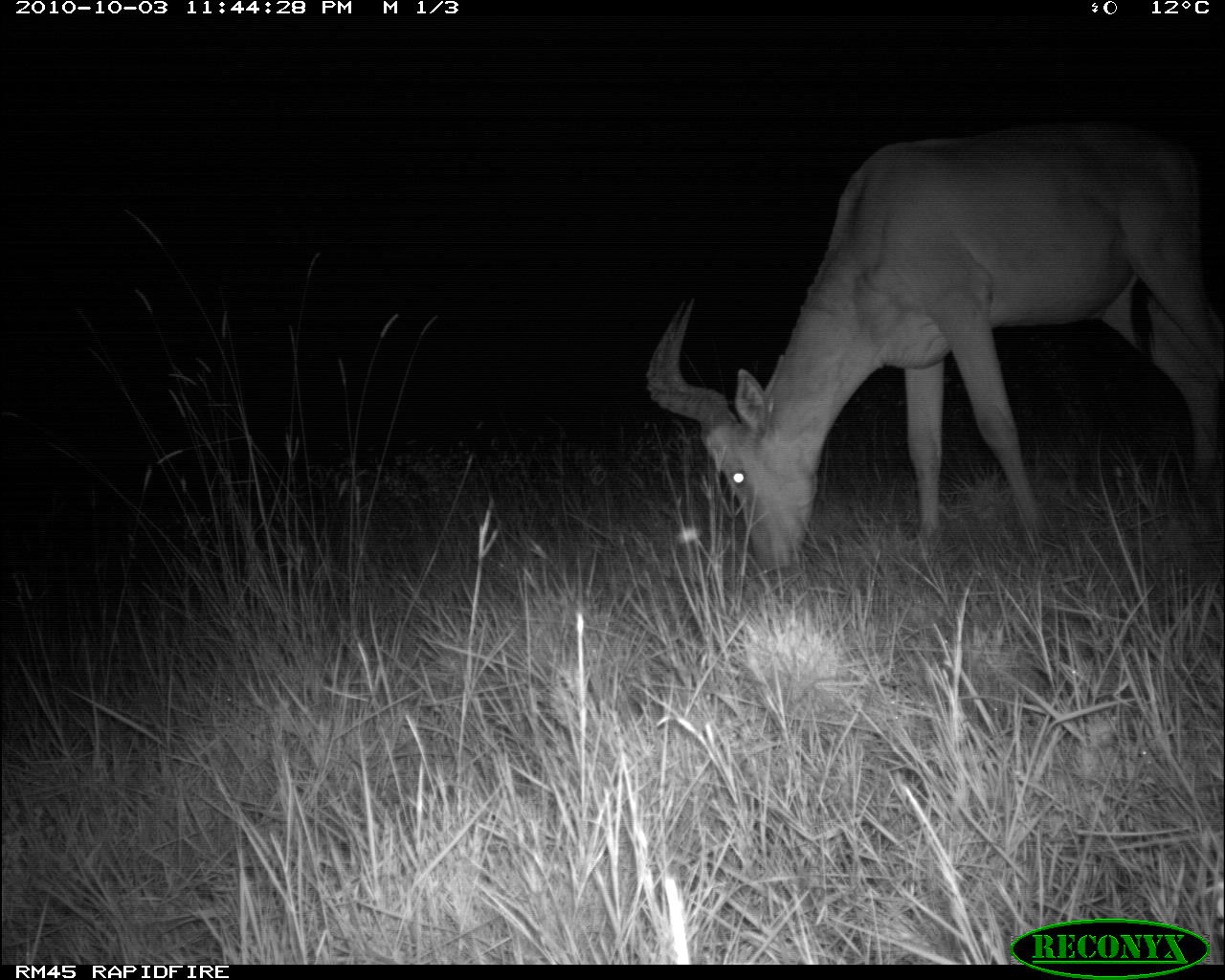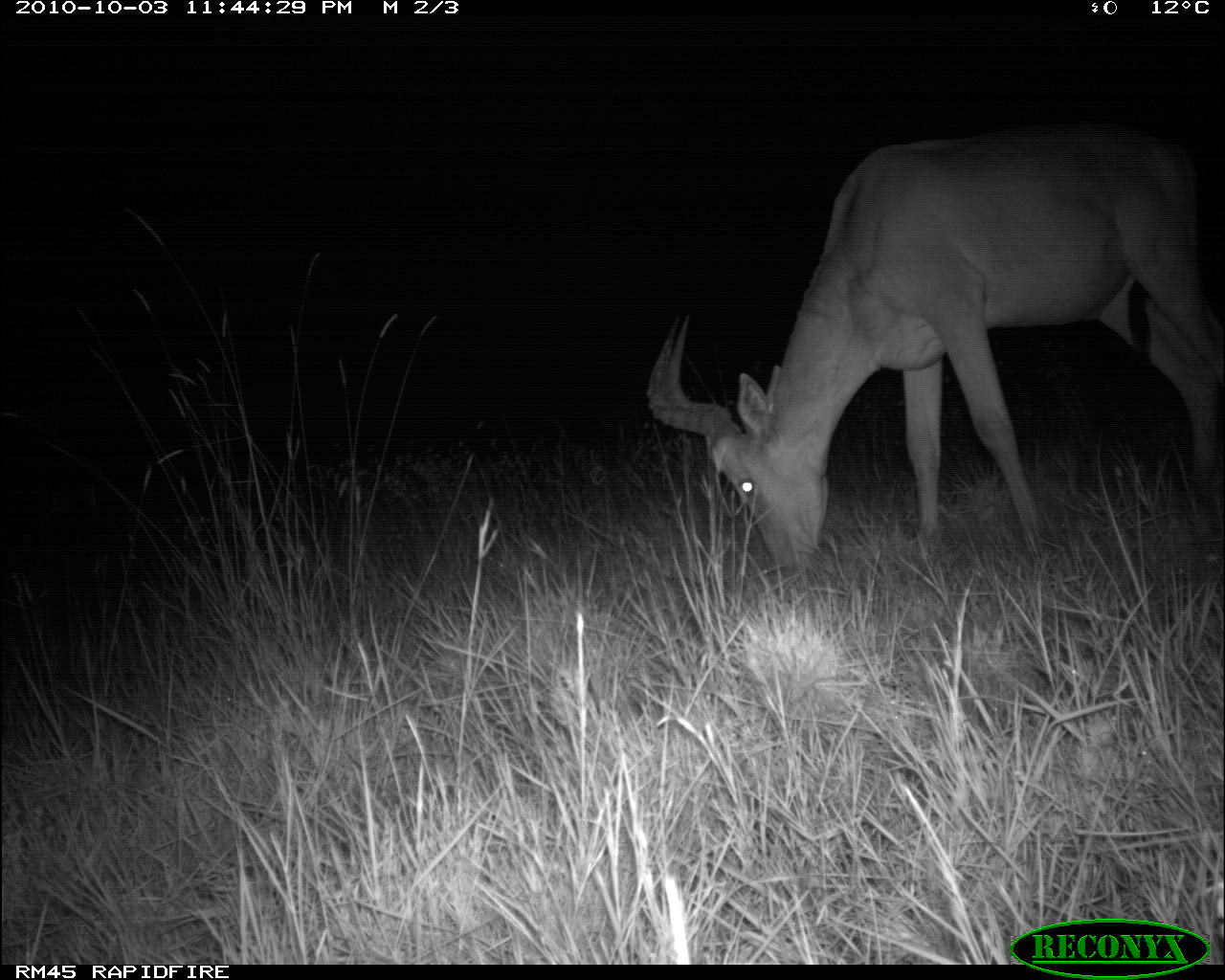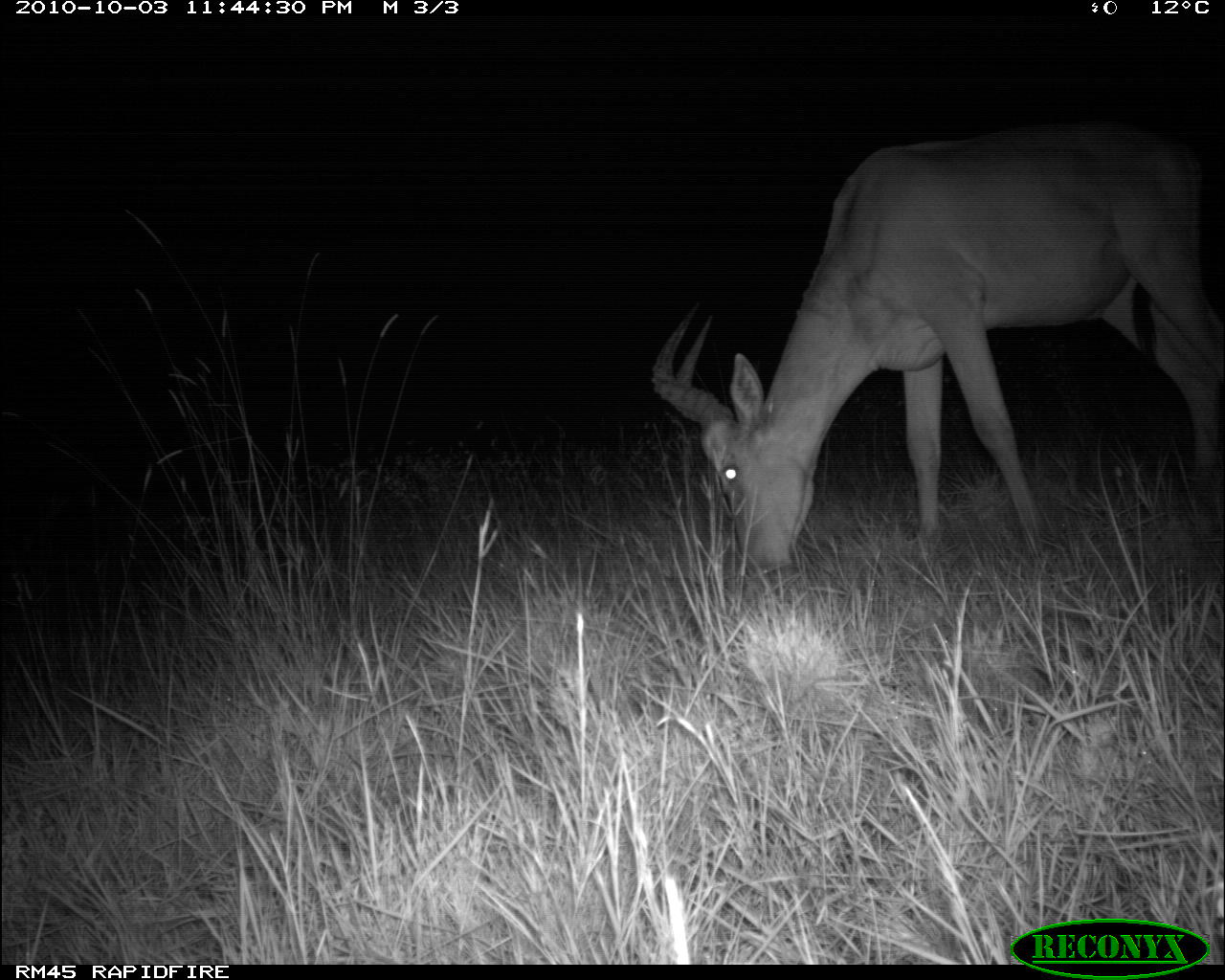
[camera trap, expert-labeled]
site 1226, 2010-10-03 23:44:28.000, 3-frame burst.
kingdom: Animalia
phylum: Chordata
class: Mammalia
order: Artiodactyla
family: Bovidae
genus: Alcelaphus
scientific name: Alcelaphus buselaphus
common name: hartebeest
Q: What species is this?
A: Alcelaphus buselaphus (hartebeest).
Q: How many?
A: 1.